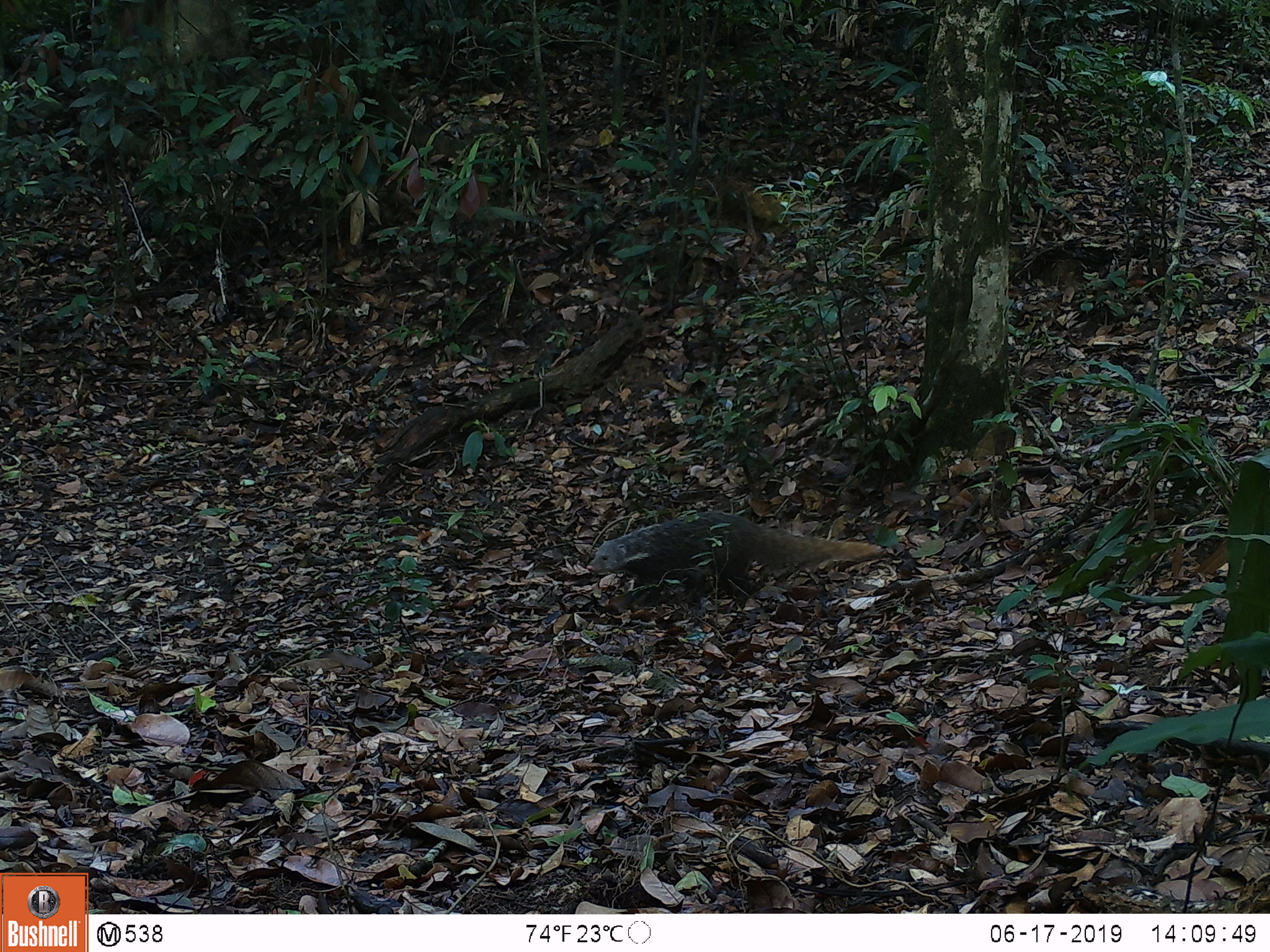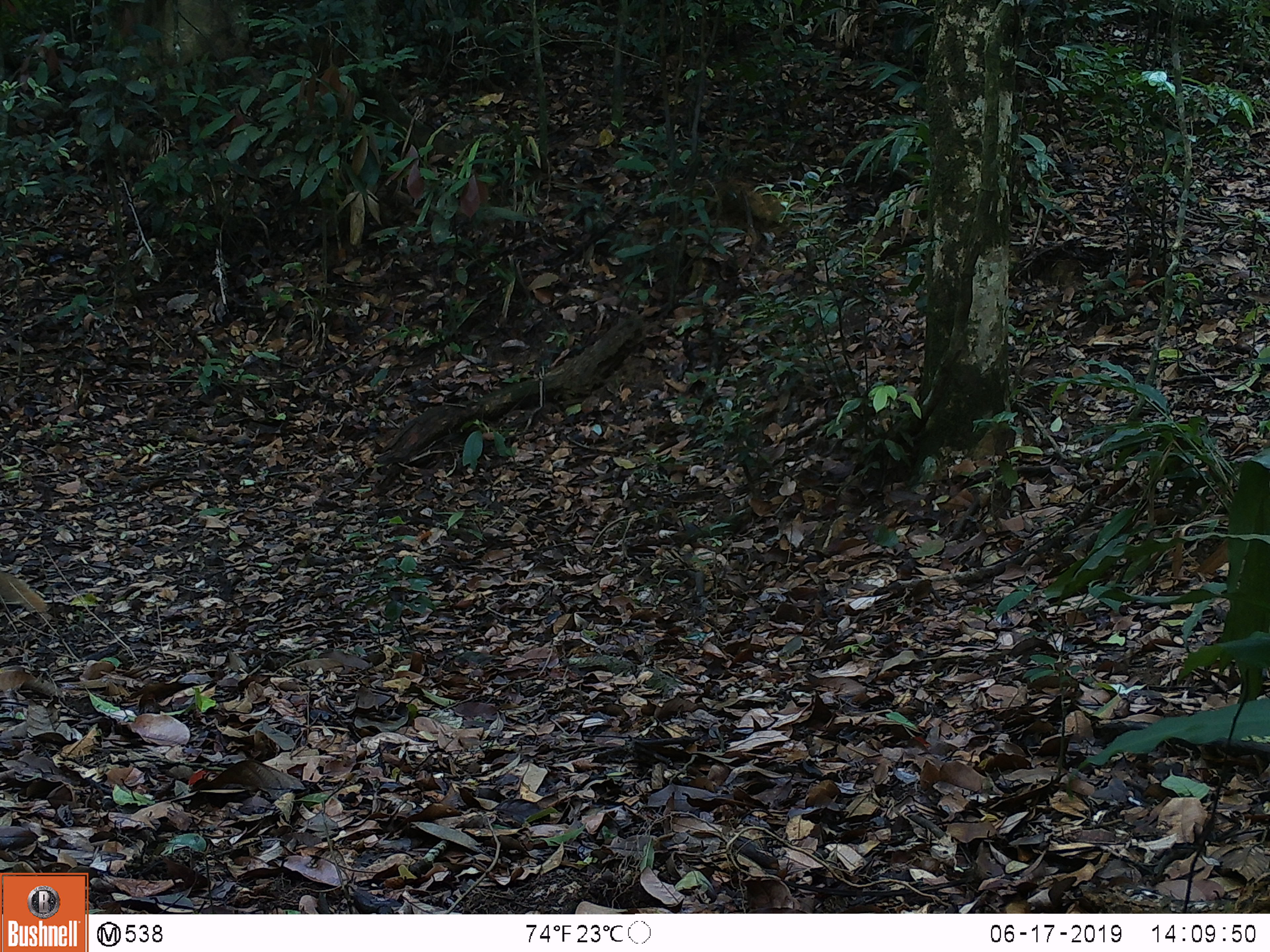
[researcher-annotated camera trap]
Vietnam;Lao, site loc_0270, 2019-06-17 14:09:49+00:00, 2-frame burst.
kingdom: Animalia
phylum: Chordata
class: Mammalia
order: Carnivora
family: Herpestidae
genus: Urva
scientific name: Urva urva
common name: crab-eating mongoose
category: crab eating mongoose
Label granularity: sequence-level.